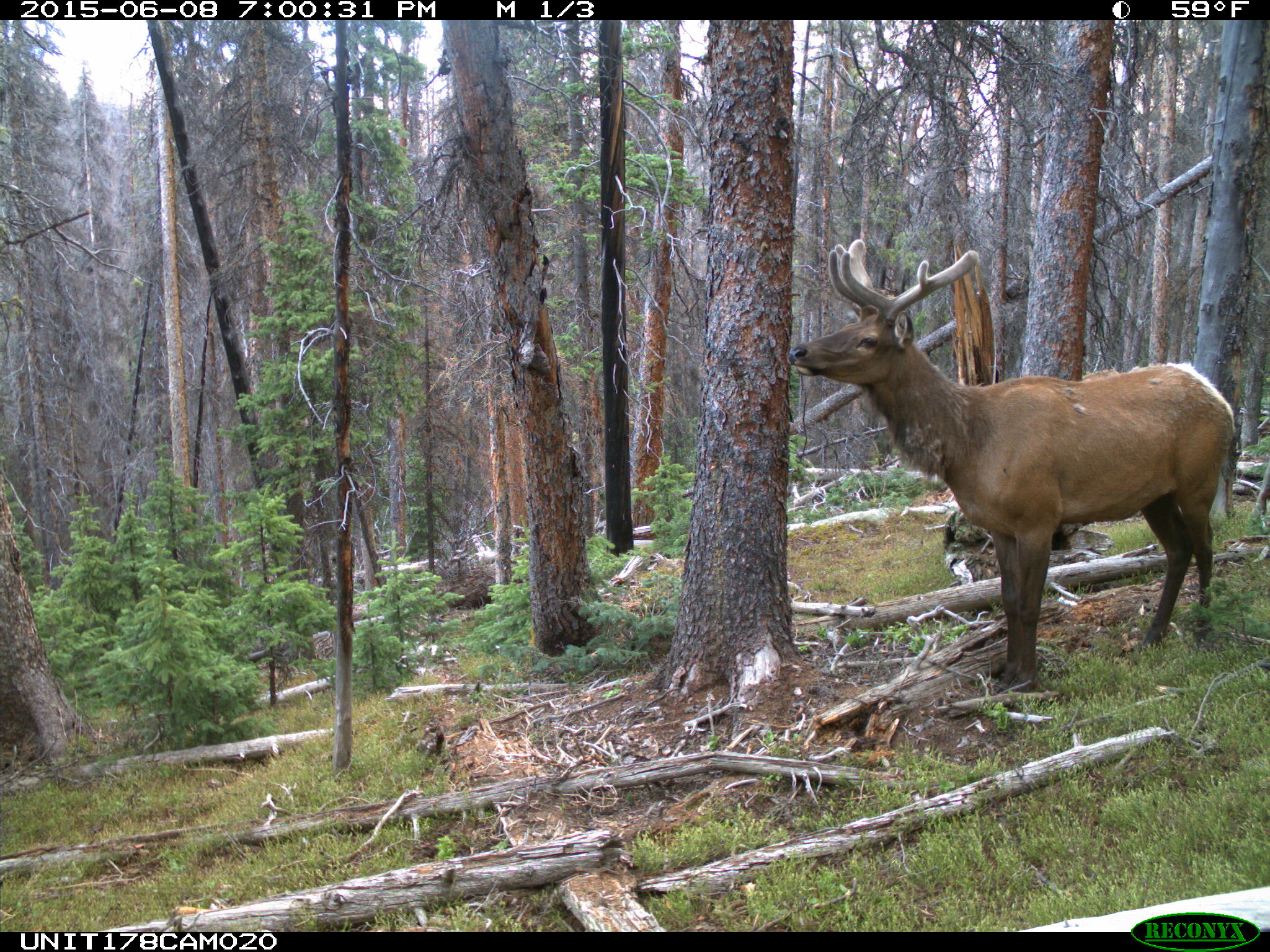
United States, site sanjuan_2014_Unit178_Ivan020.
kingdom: Animalia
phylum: Chordata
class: Mammalia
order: Artiodactyla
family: Cervidae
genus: Cervus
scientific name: Cervus elaphus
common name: red deer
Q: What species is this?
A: Cervus elaphus (red deer).